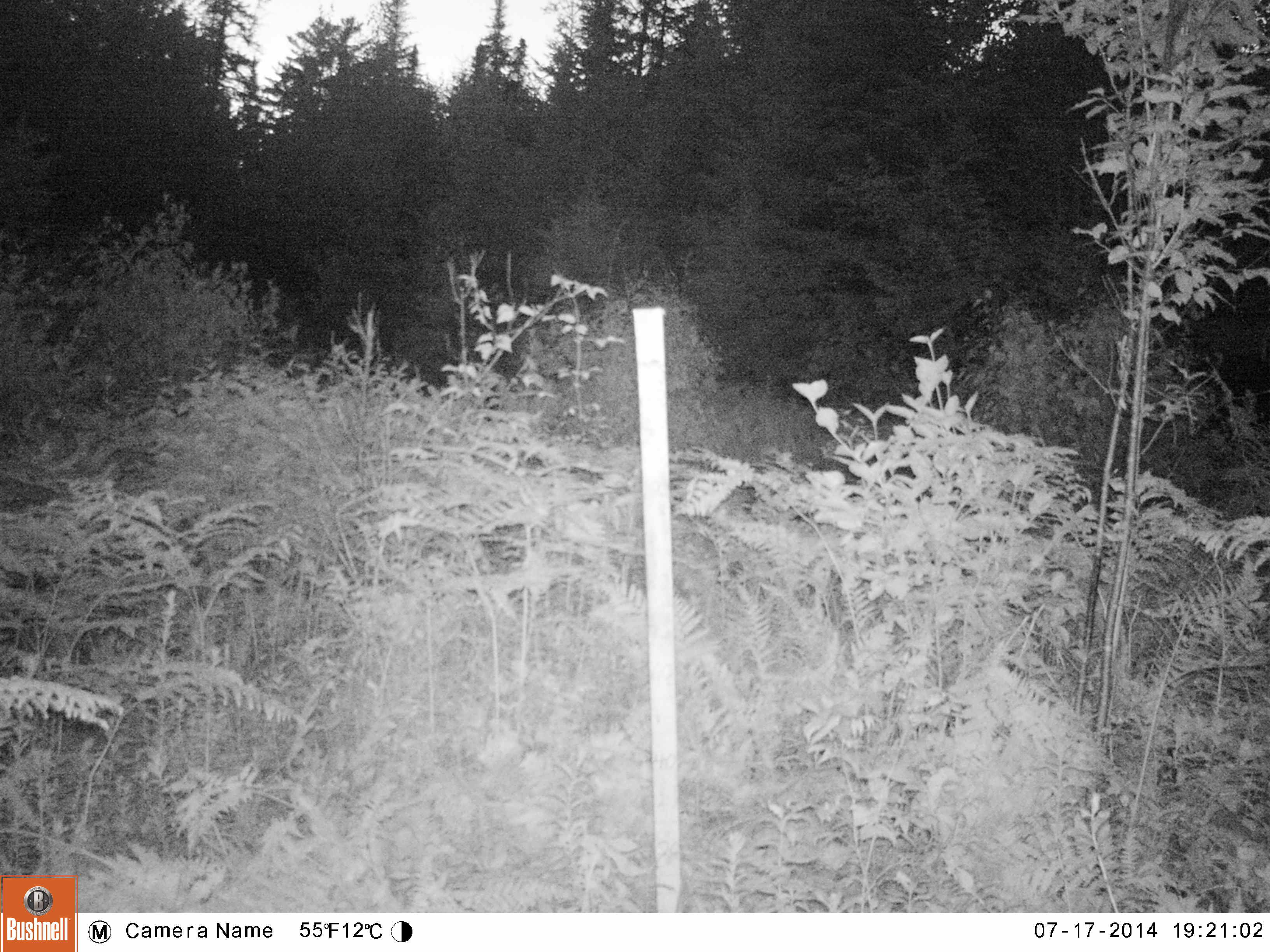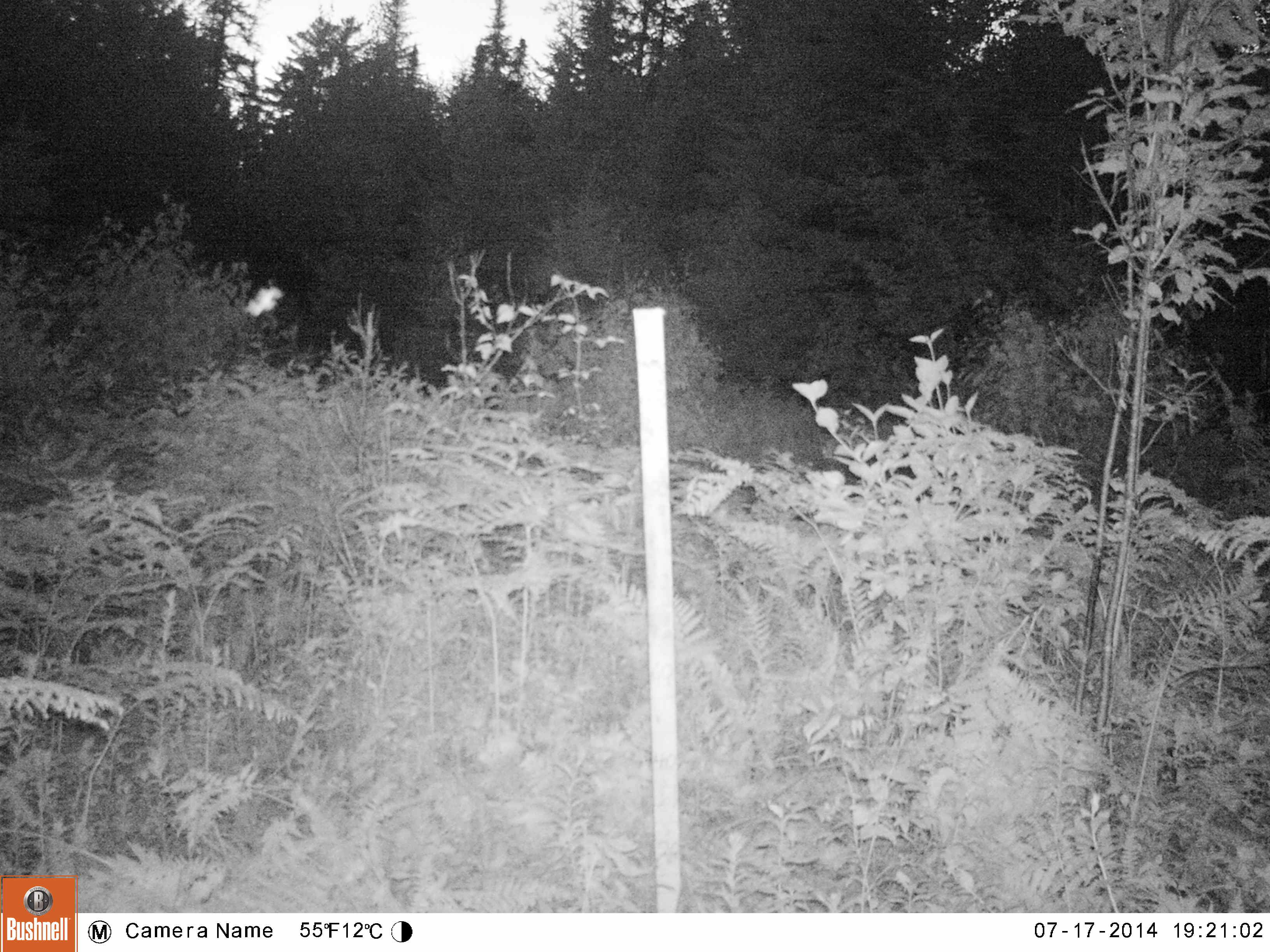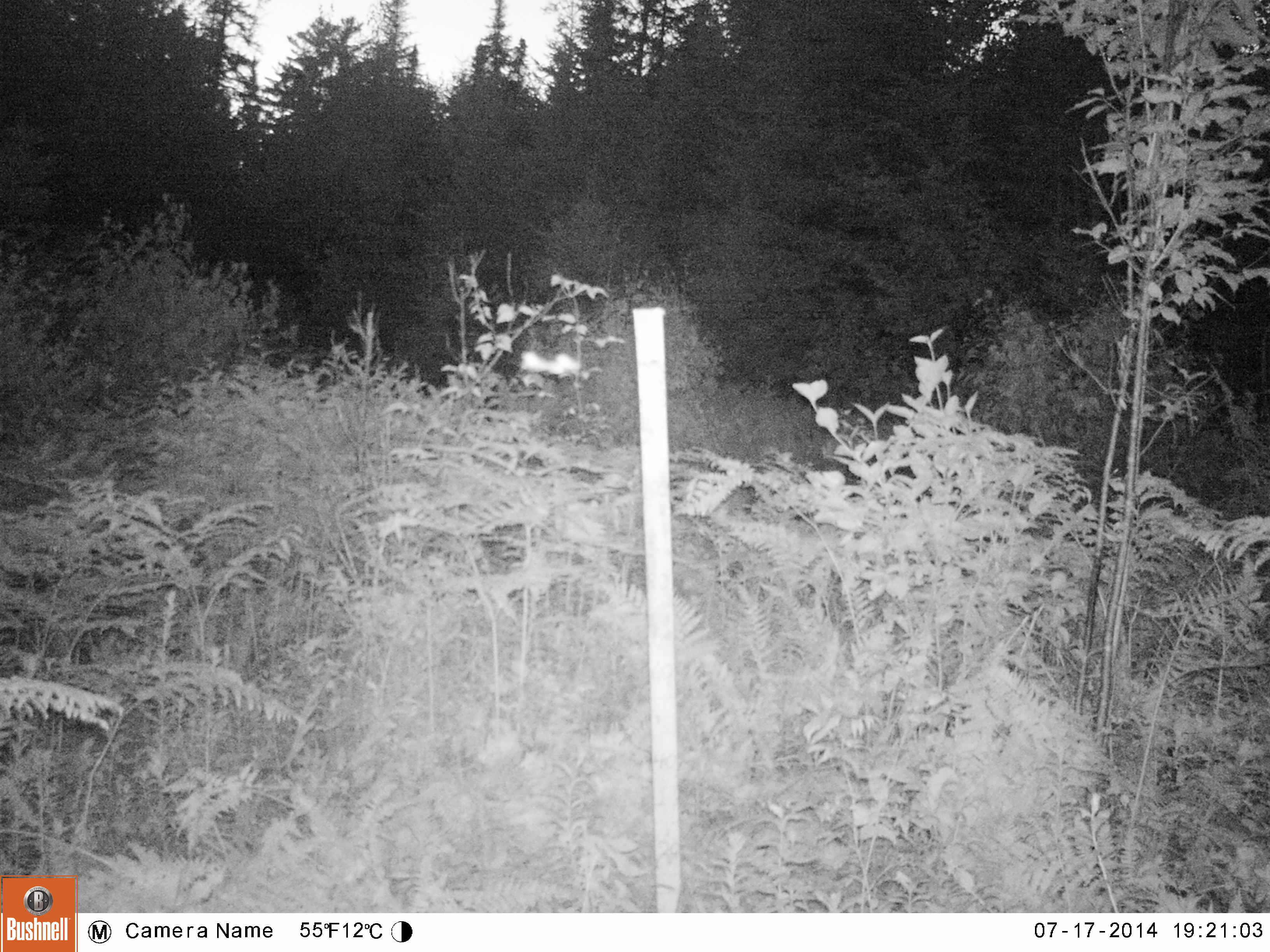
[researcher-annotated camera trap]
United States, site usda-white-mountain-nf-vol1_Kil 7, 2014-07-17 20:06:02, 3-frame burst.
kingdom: Animalia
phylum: Chordata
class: Mammalia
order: Artiodactyla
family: Cervidae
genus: Alces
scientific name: Alces alces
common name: moose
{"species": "moose (Alces alces)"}